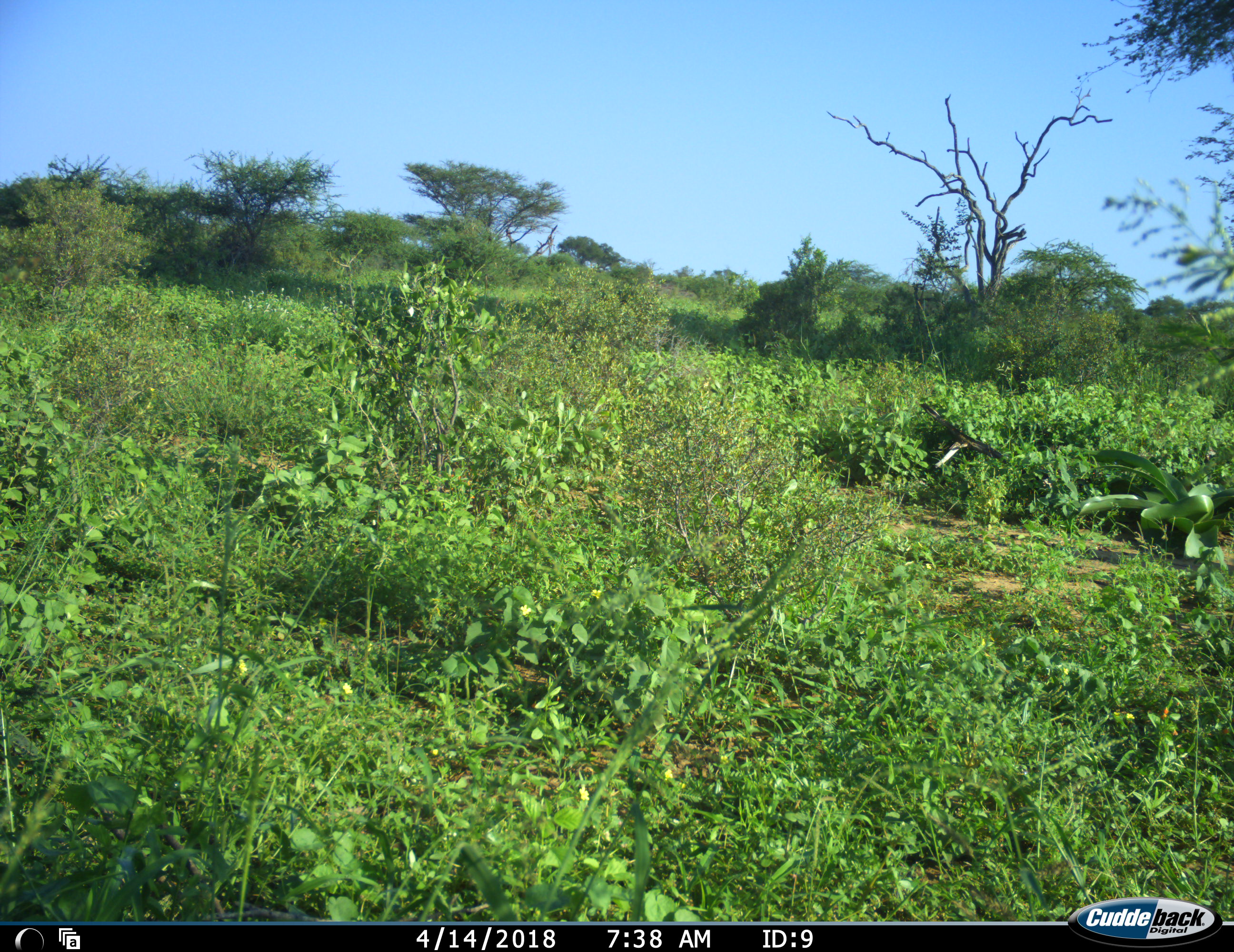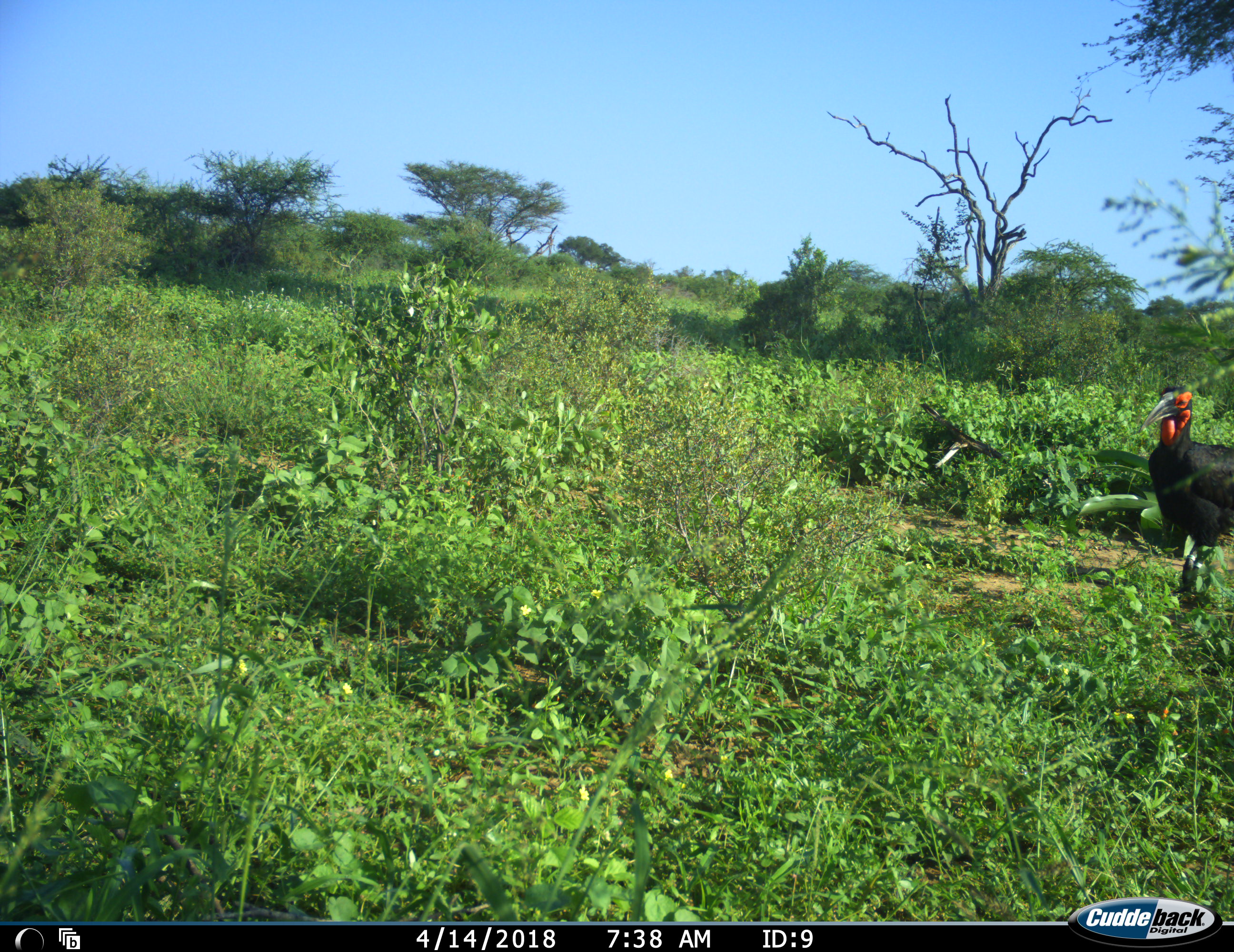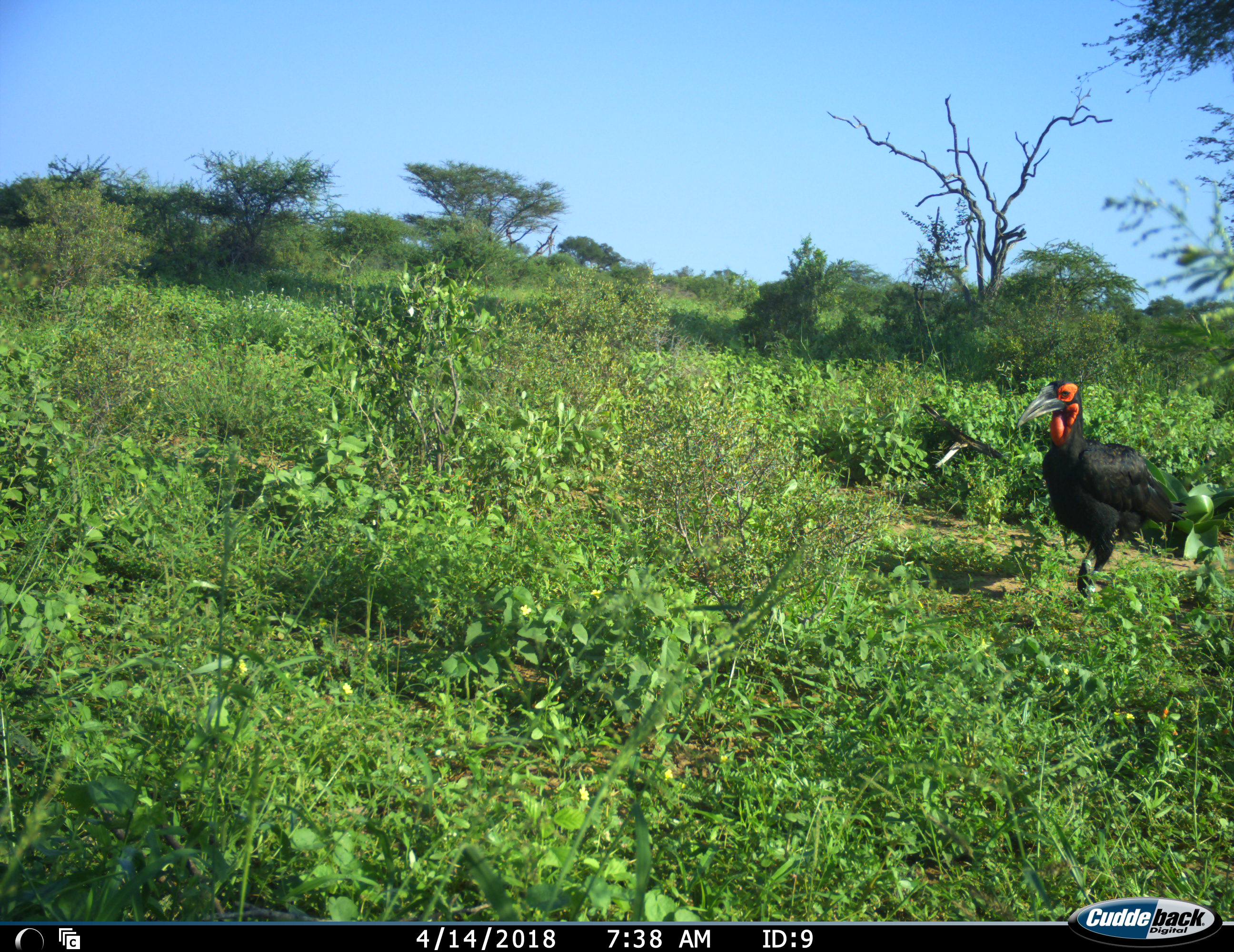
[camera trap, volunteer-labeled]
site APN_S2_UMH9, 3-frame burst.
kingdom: Animalia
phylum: Chordata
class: Aves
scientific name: Aves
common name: bird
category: birdother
Birdother (bird) (Aves), count 1. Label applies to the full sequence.